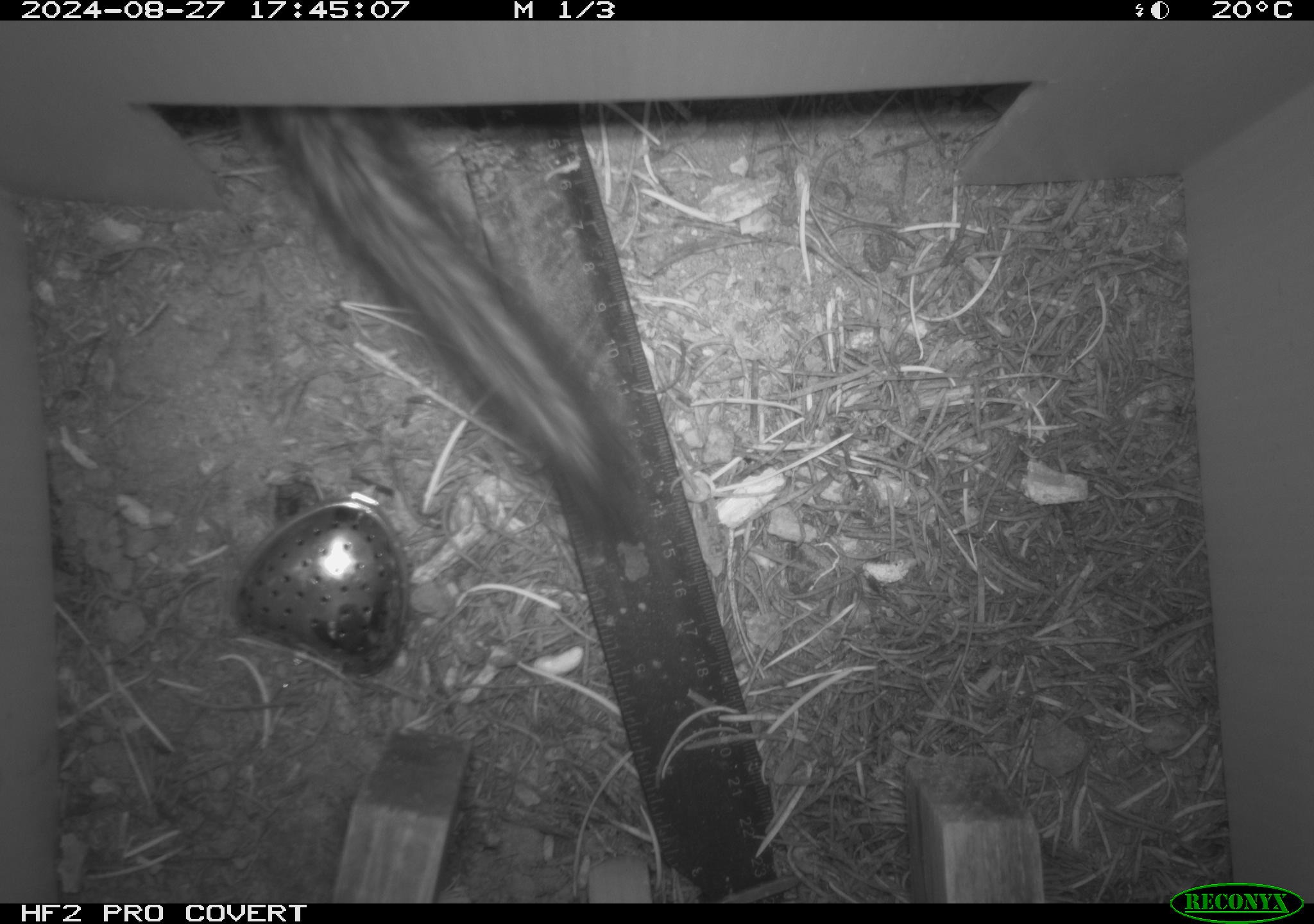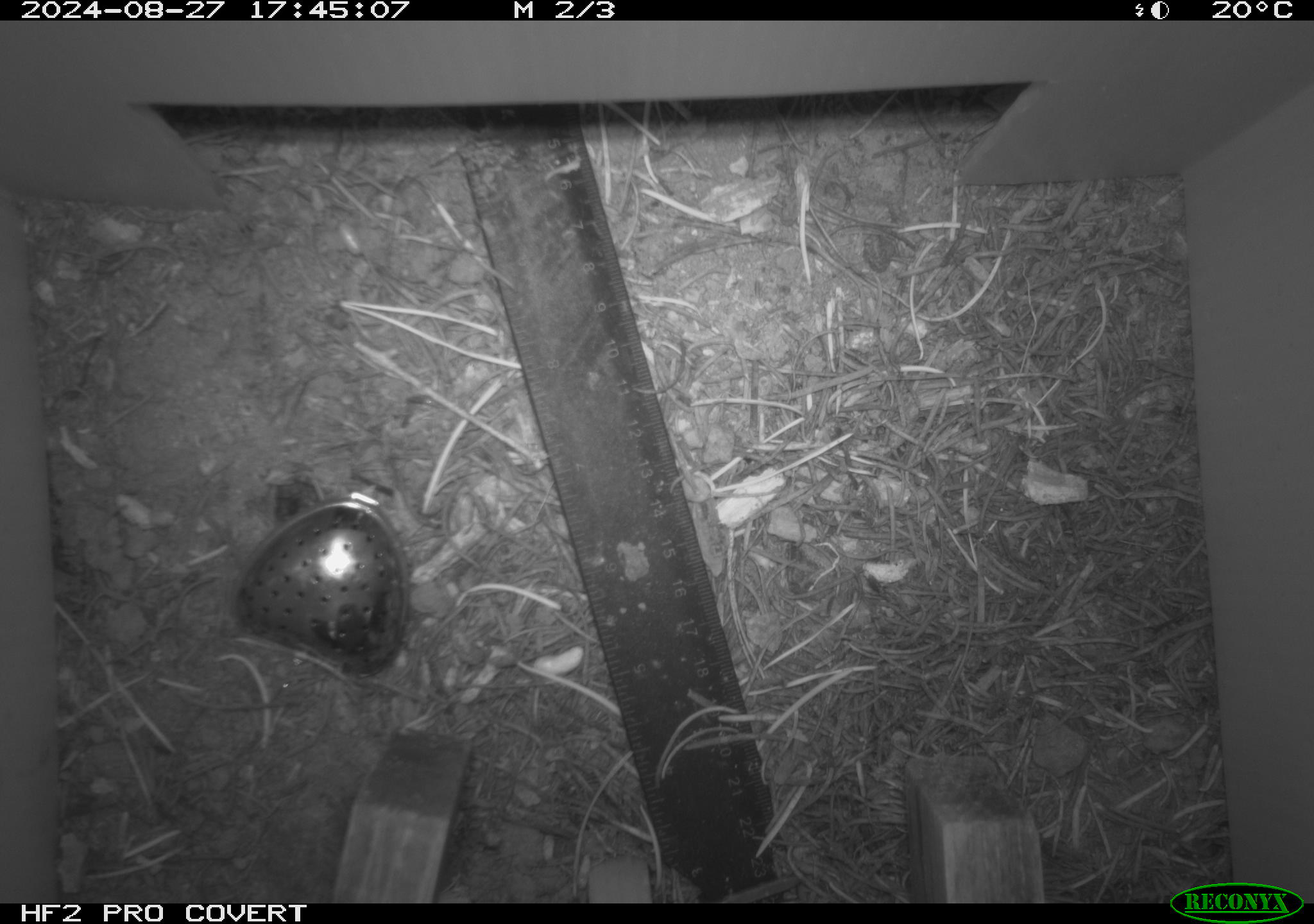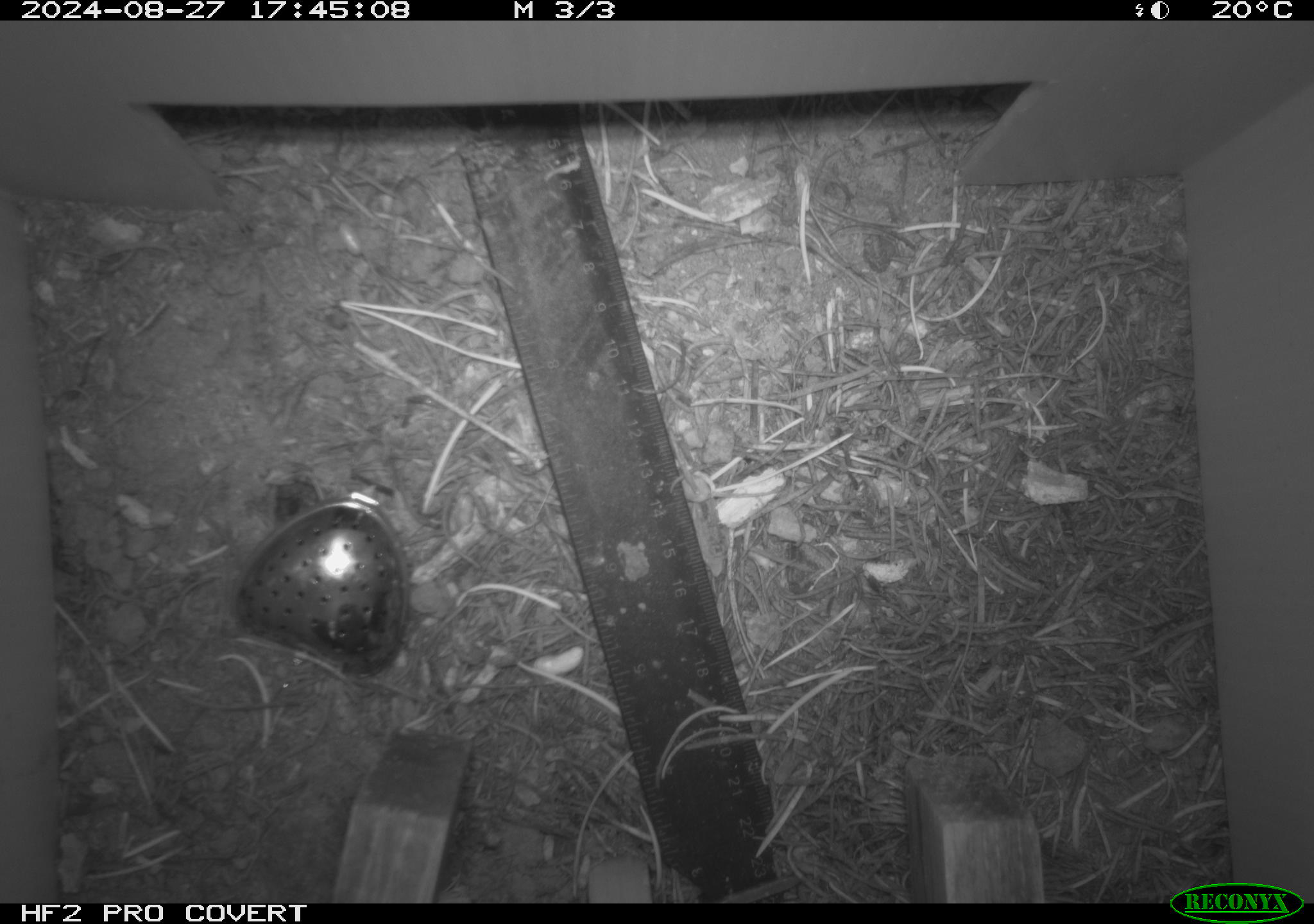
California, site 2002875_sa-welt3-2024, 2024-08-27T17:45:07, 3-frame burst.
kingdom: Animalia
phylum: Chordata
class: Mammalia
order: Rodentia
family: Sciuridae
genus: Neotamias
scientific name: Neotamias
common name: western chipmunks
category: neotamias species